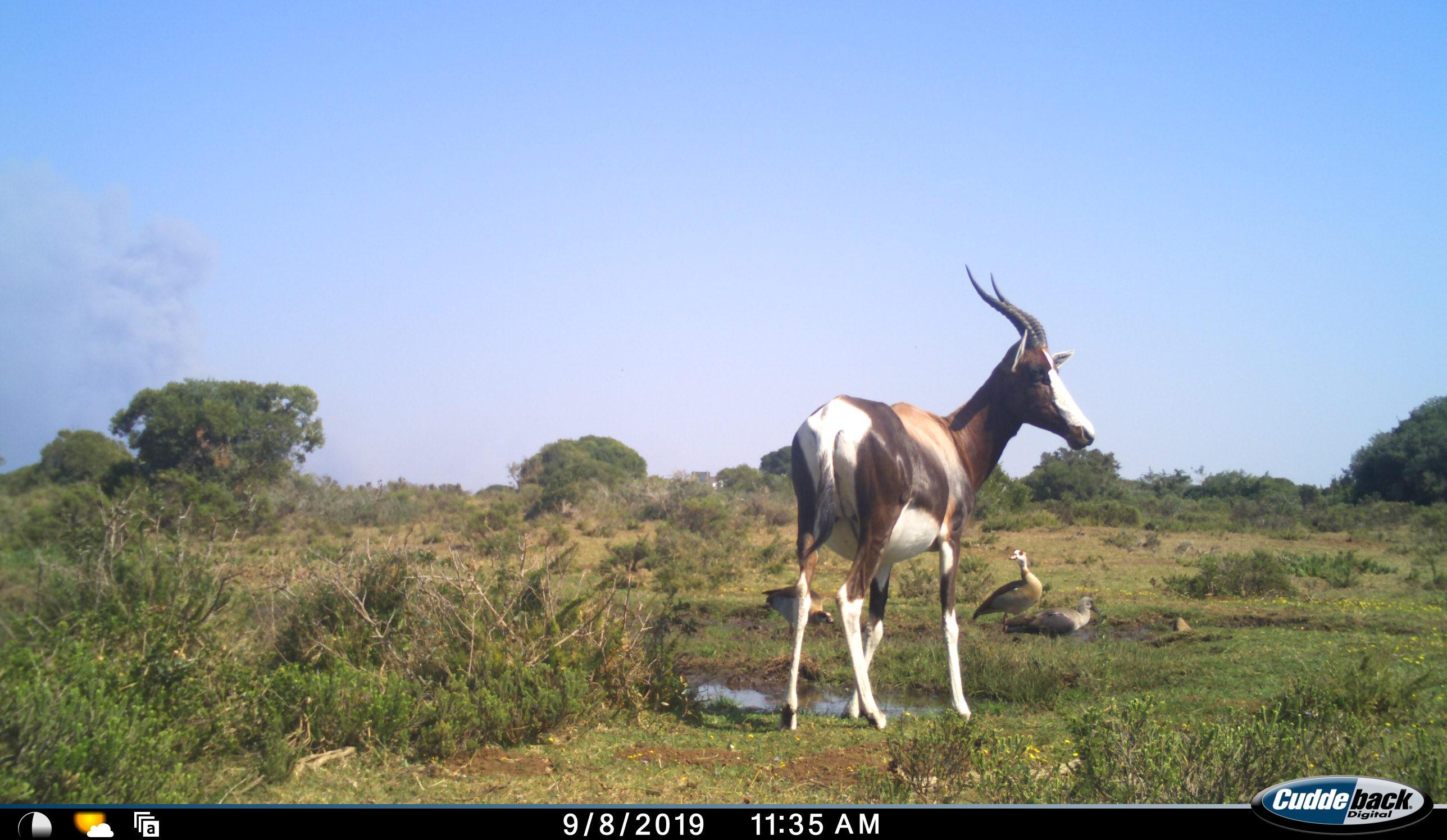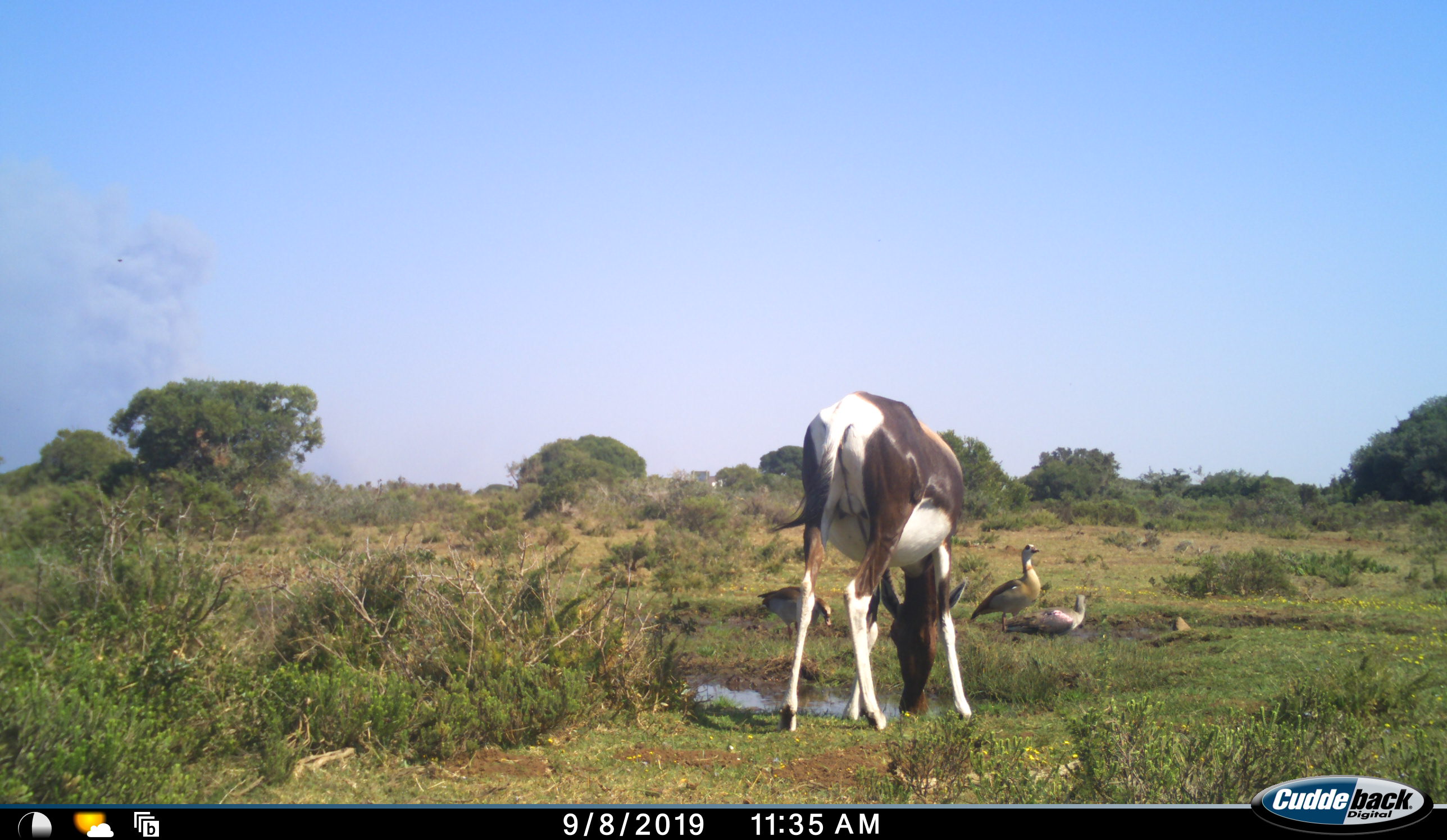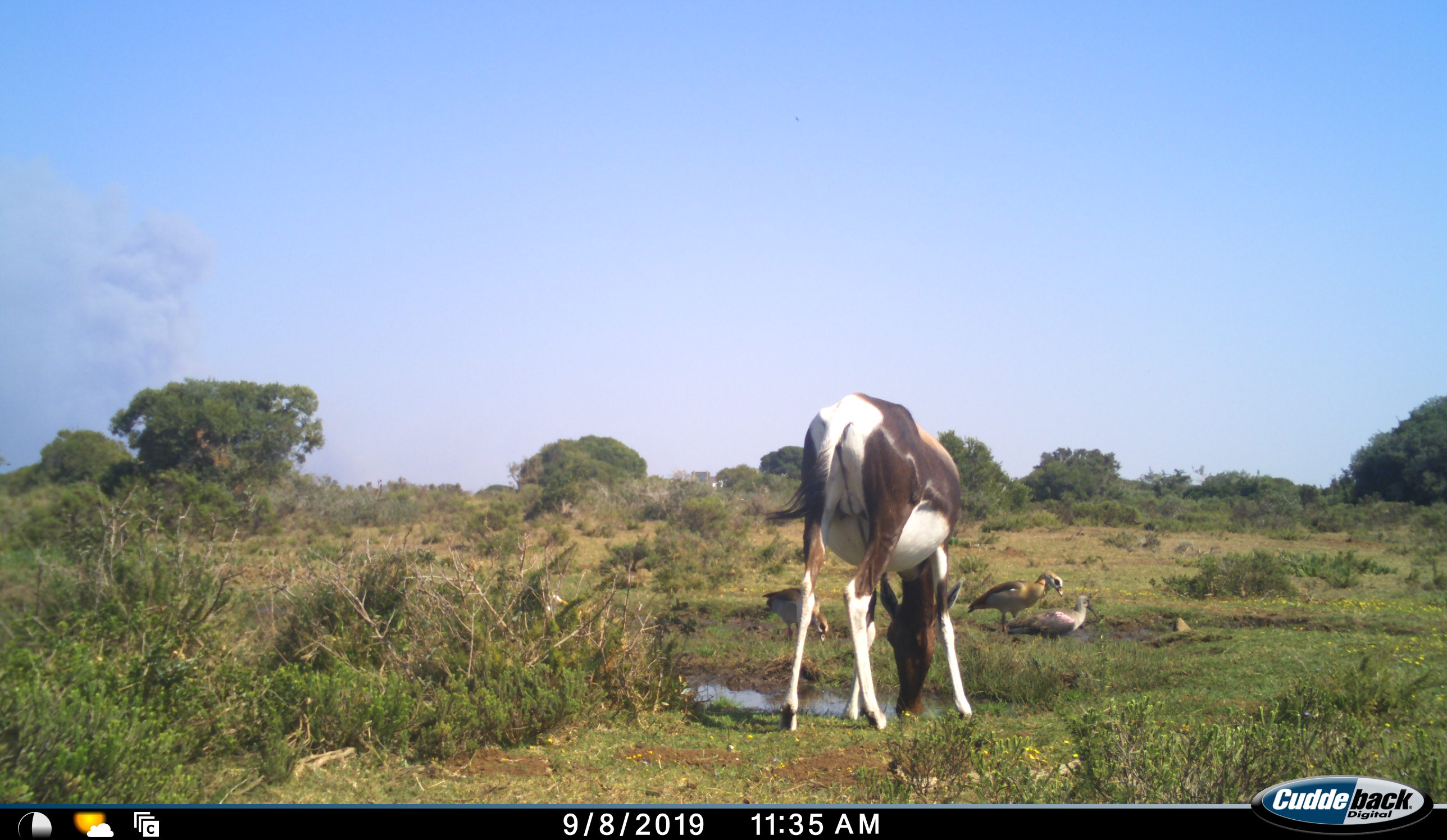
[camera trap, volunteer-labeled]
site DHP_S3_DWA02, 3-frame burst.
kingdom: Animalia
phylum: Chordata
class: Aves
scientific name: Aves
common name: bird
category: birdother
Birdother (bird) (Aves), count 3. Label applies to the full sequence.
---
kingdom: Animalia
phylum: Chordata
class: Mammalia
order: Artiodactyla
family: Bovidae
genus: Damaliscus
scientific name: Damaliscus pygargus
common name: bontebok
Bontebok (Damaliscus pygargus), count 1. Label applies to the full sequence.